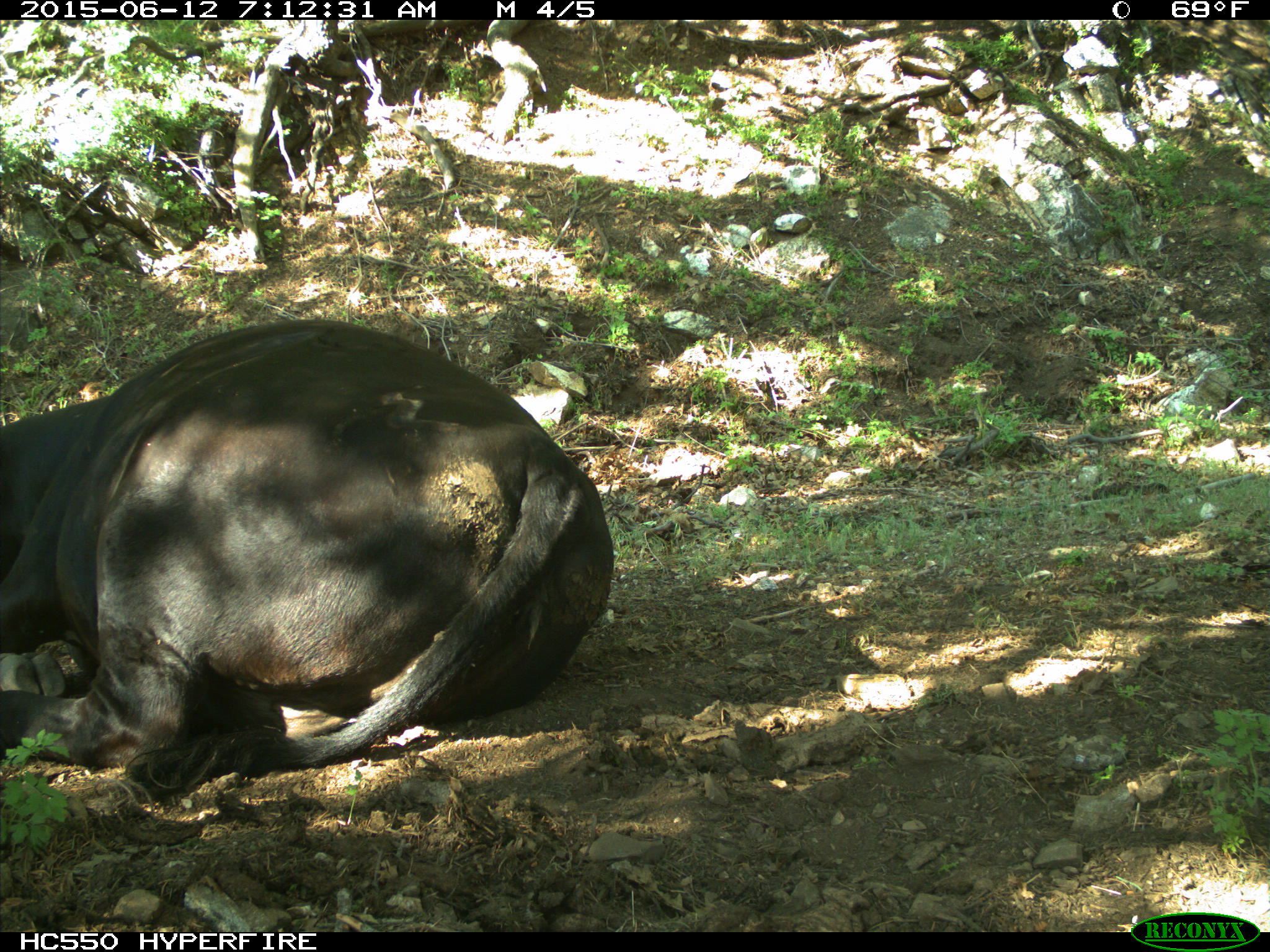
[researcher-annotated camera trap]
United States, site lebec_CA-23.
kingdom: Animalia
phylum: Chordata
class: Mammalia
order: Artiodactyla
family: Bovidae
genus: Bos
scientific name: Bos taurus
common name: domestic cow